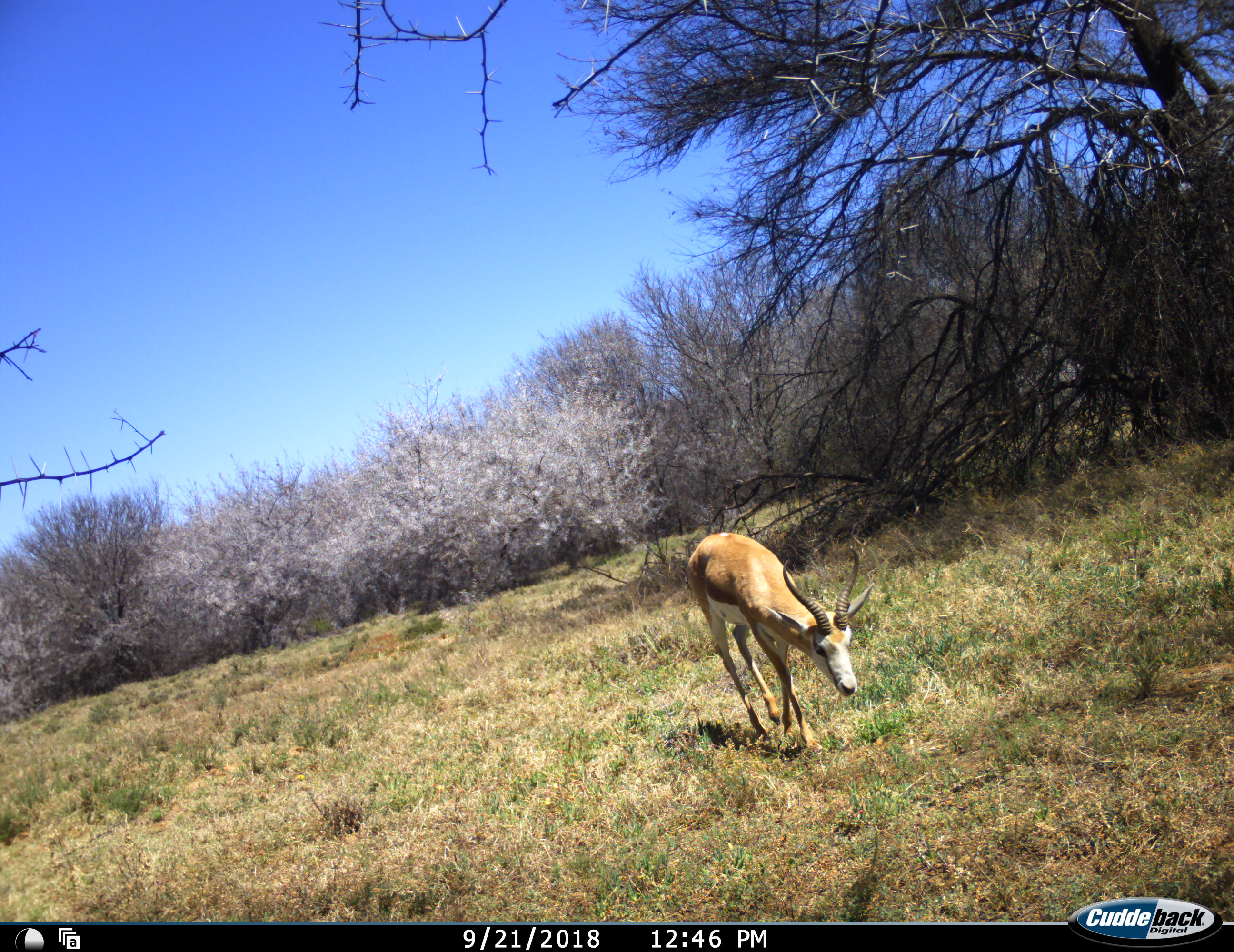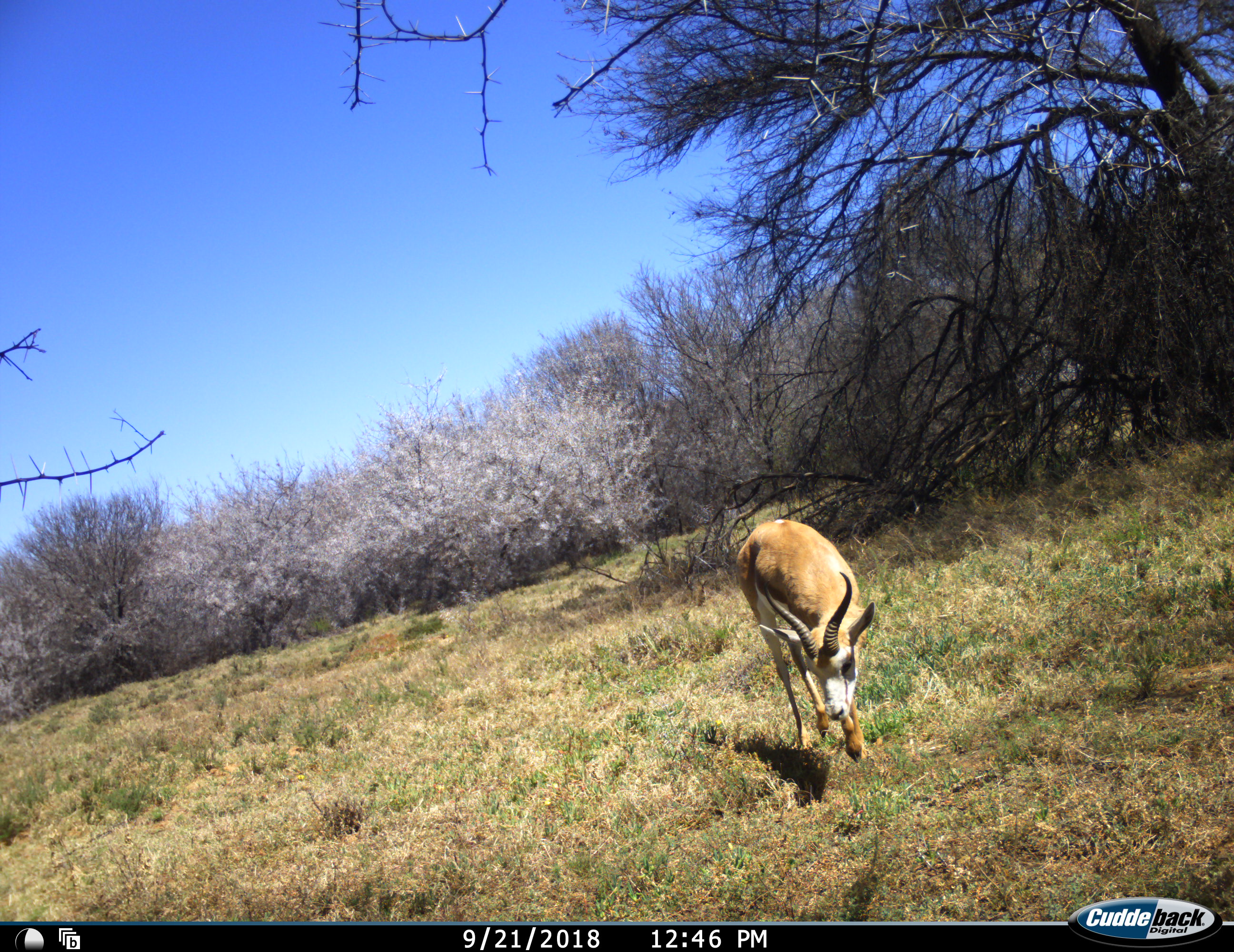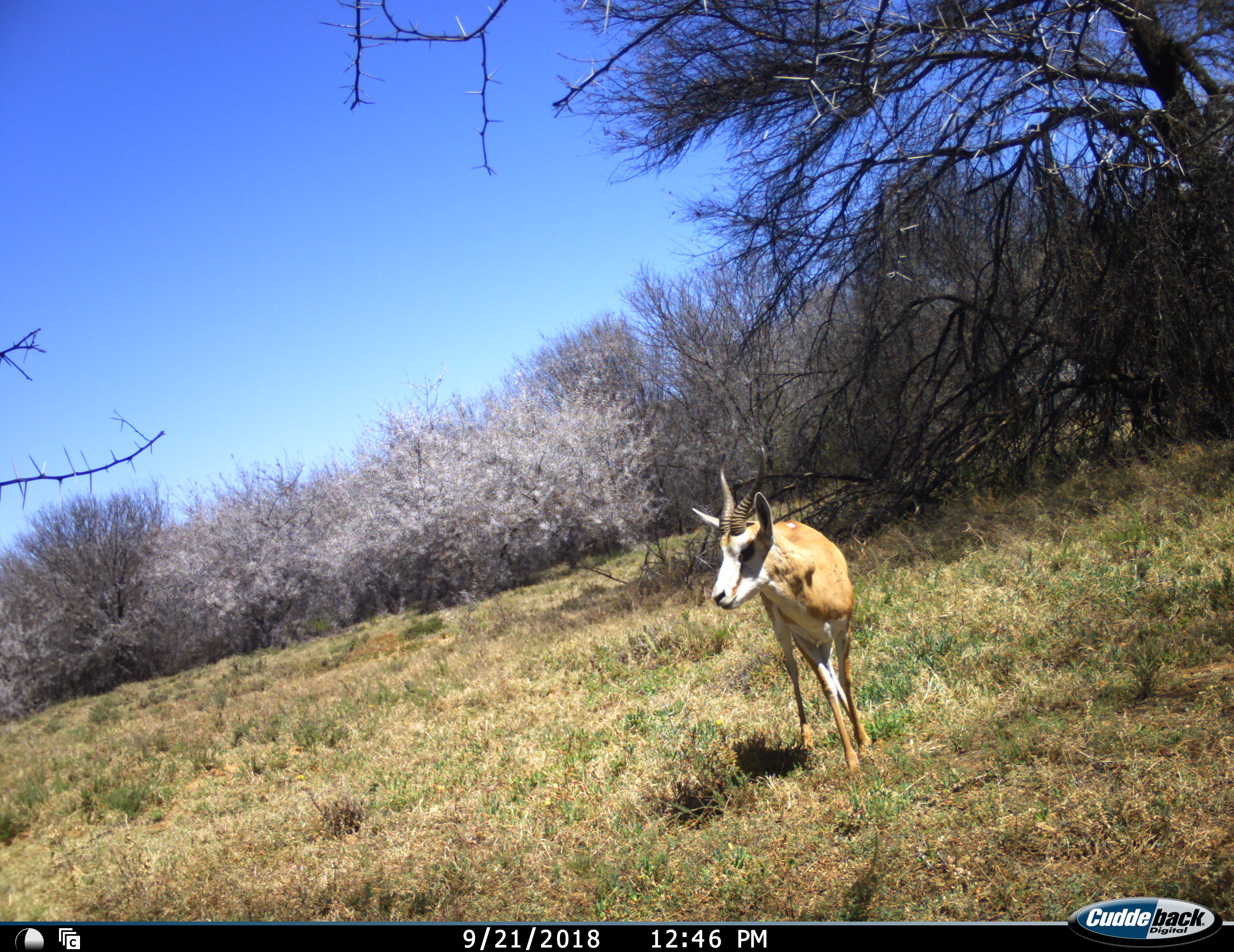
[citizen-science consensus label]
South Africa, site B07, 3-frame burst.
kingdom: Animalia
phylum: Chordata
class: Mammalia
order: Artiodactyla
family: Bovidae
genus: Antidorcas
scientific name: Antidorcas marsupialis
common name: springbok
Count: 1.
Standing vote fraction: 20%.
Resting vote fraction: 0%.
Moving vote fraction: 70%.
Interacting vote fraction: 0%.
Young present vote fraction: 0%.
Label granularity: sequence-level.